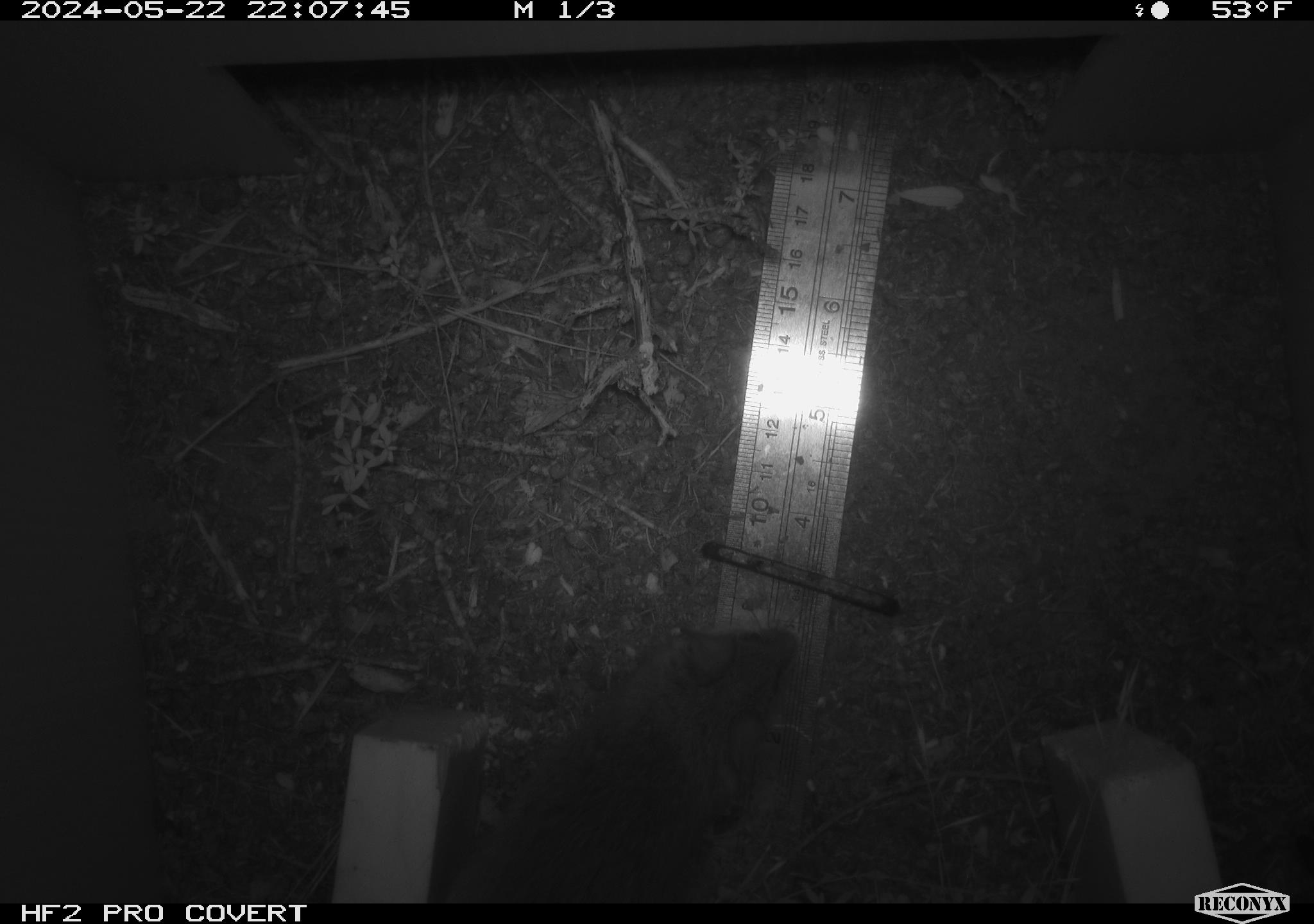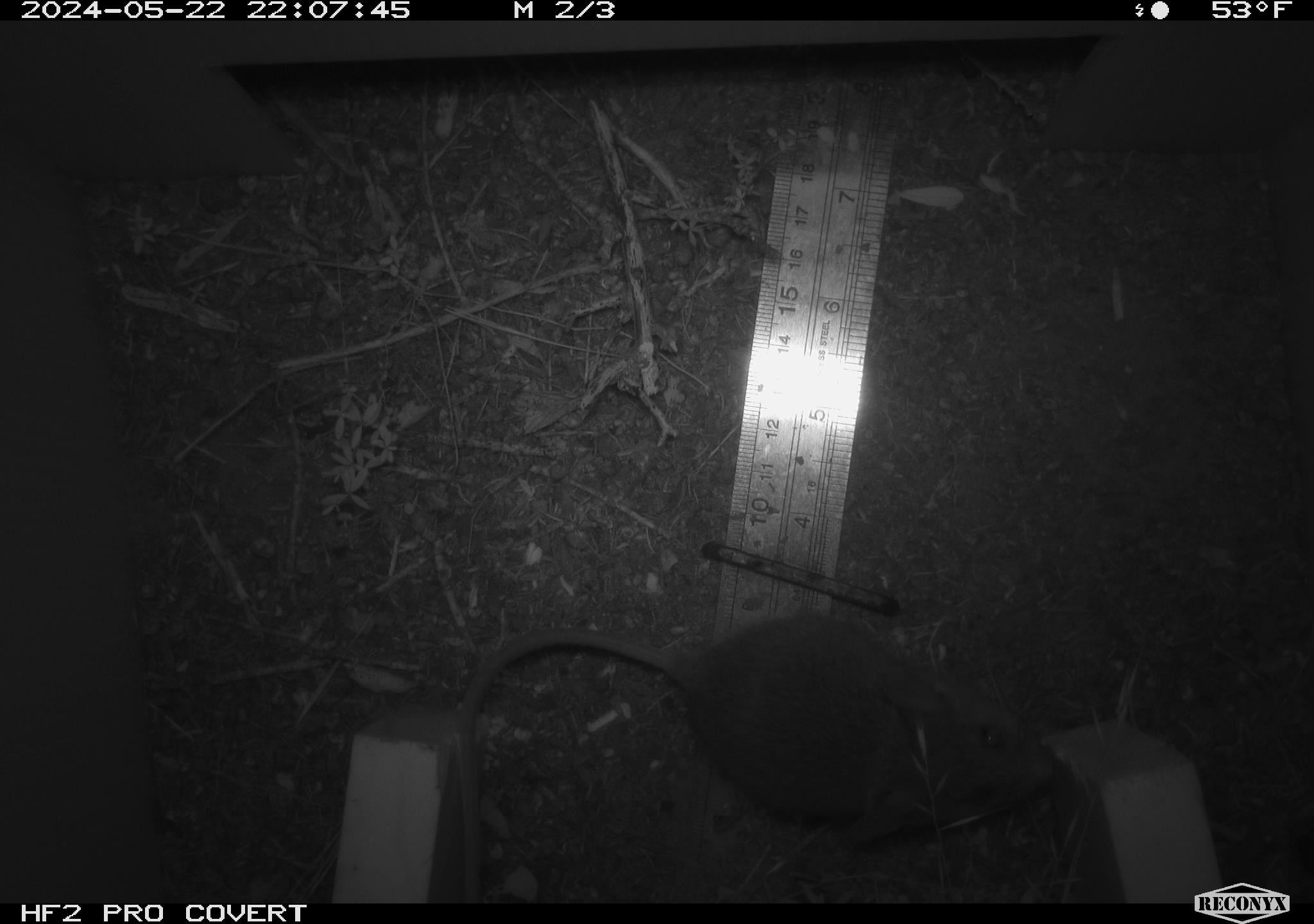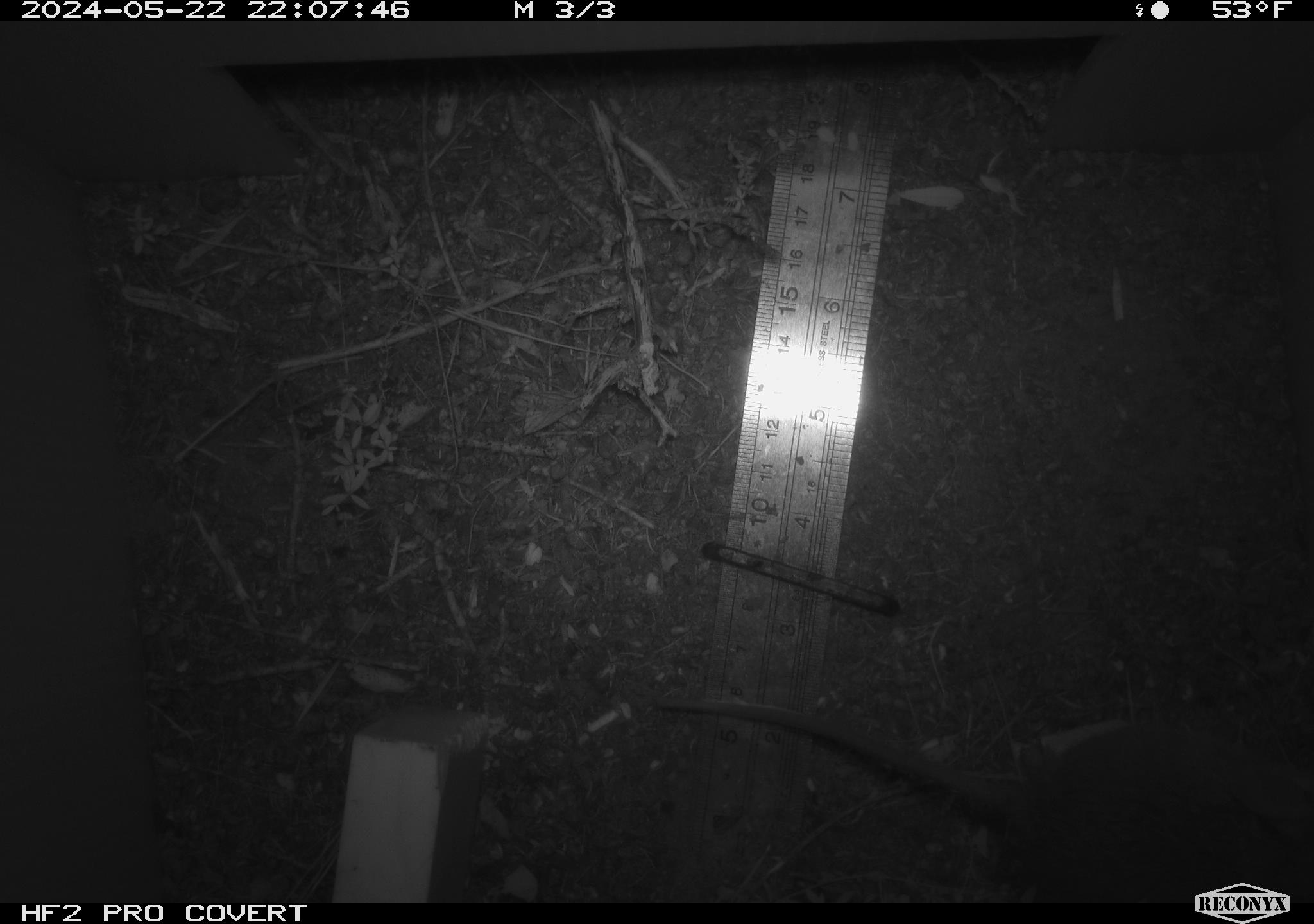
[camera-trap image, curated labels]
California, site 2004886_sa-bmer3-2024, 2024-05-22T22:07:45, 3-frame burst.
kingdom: Animalia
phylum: Chordata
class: Mammalia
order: Rodentia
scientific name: Rodentia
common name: mouse species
Mouse species (Rodentia).